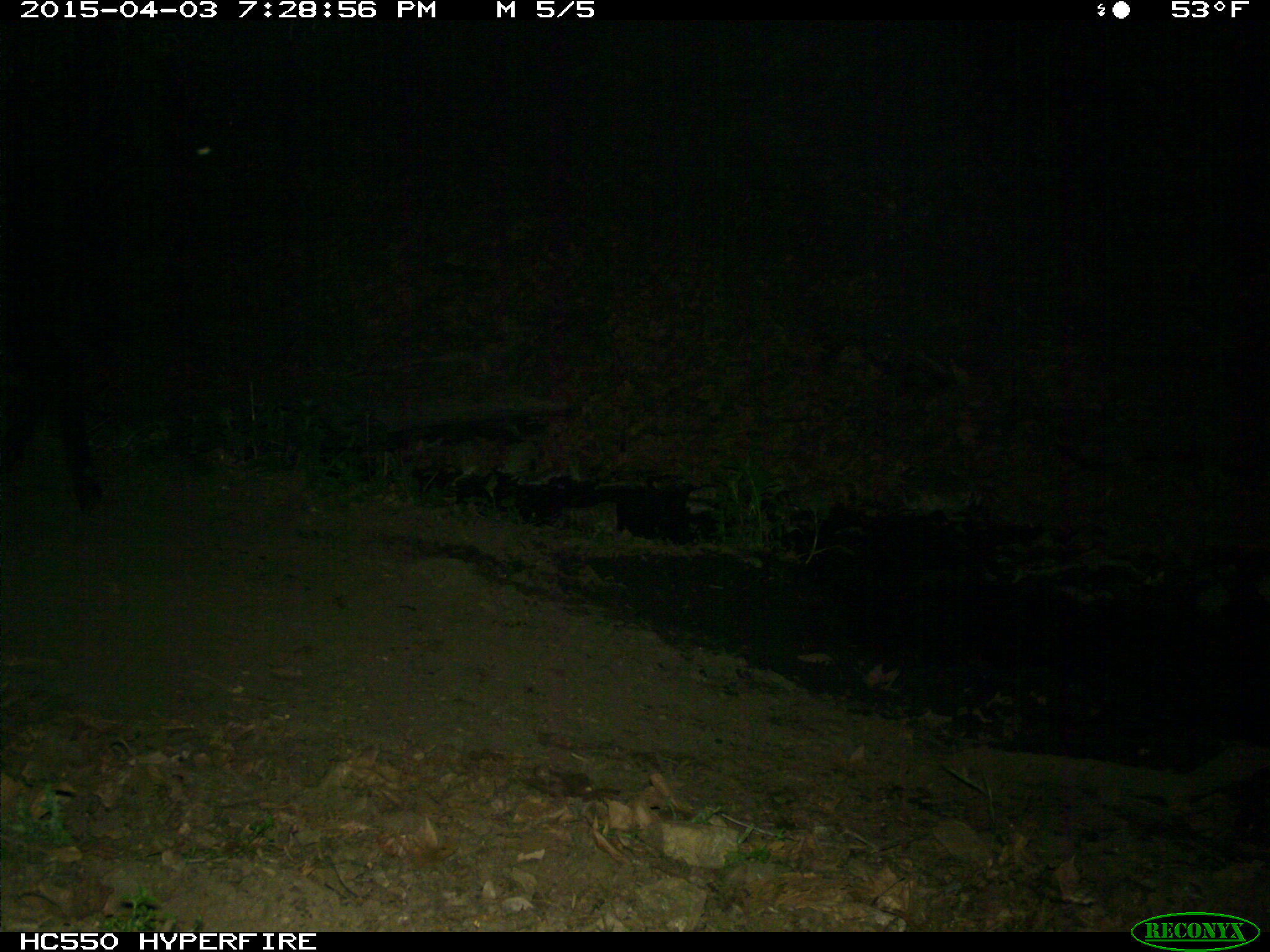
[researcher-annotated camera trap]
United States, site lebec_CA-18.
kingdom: Animalia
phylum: Chordata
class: Mammalia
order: Artiodactyla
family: Bovidae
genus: Bos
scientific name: Bos taurus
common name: domestic cow